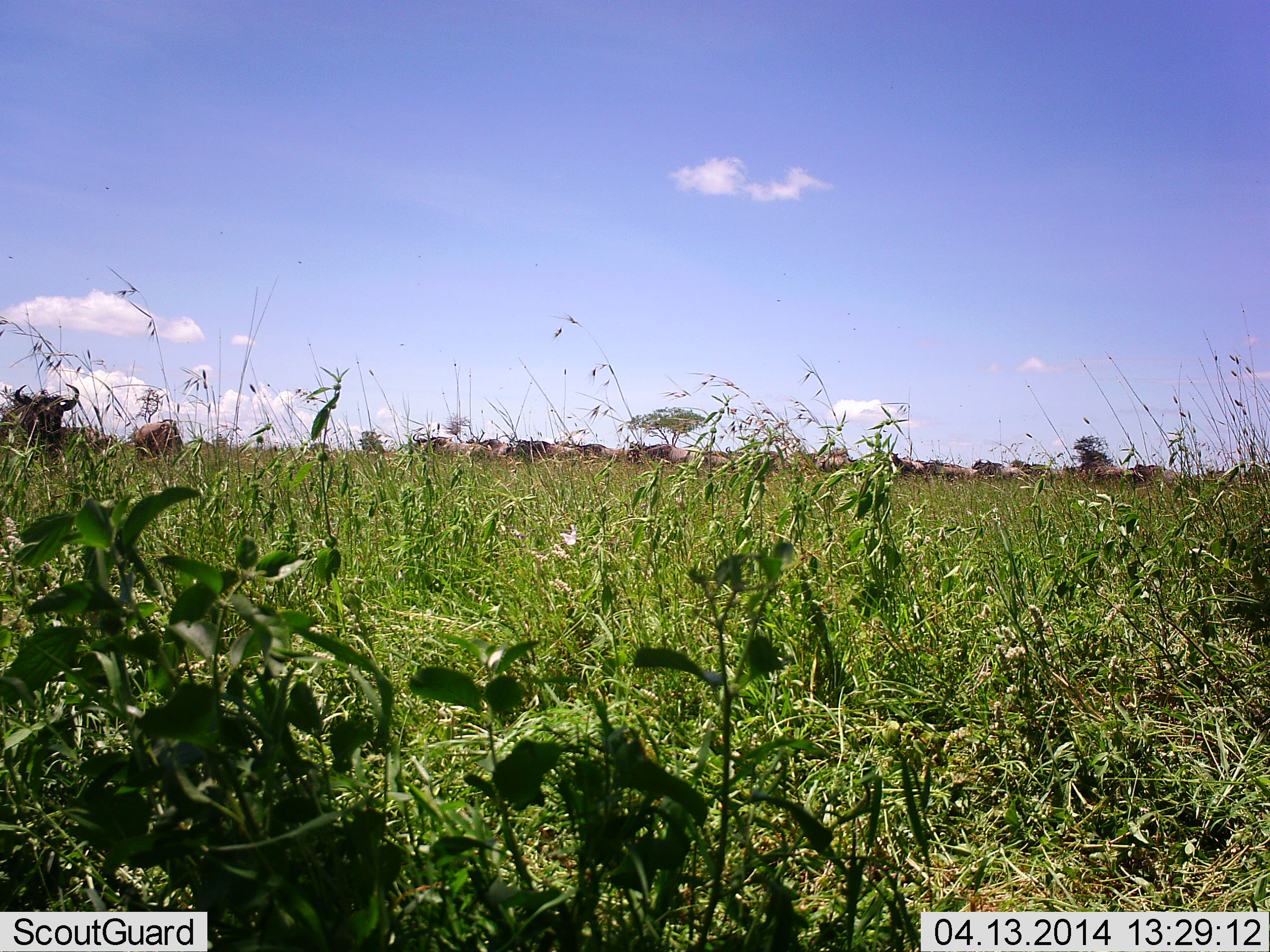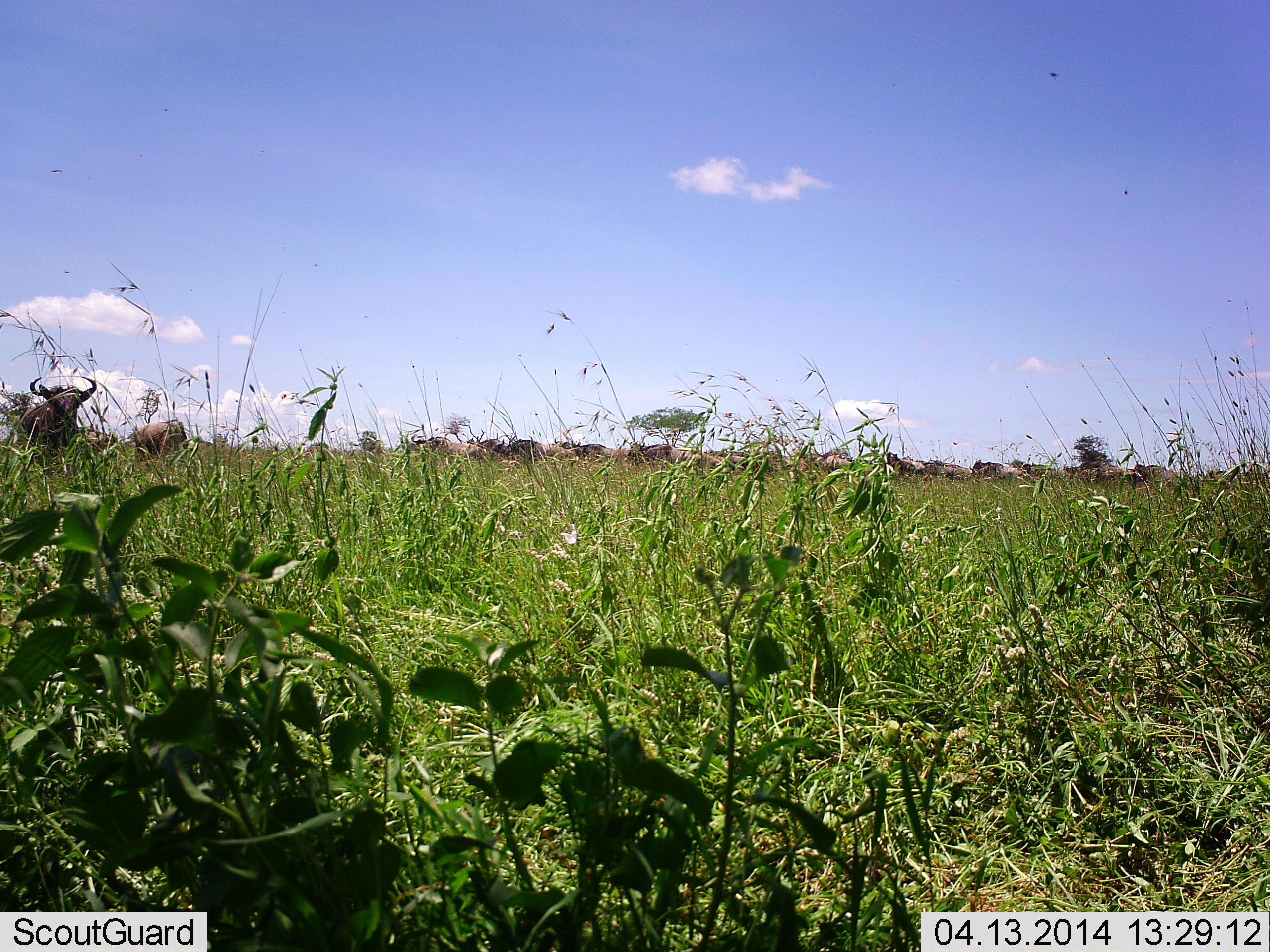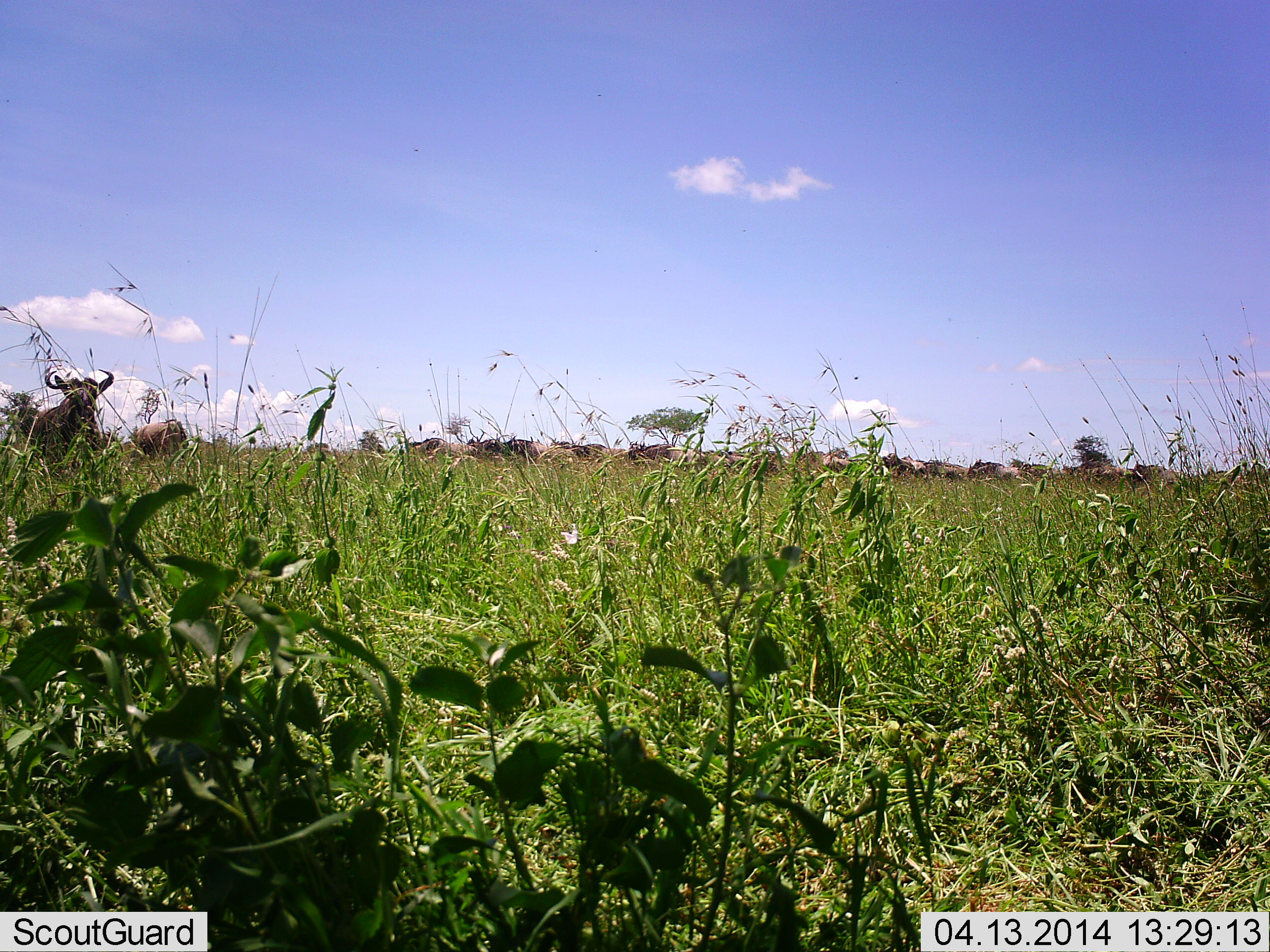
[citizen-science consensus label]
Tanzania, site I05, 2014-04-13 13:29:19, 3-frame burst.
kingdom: Animalia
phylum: Chordata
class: Mammalia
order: Artiodactyla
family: Bovidae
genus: Connochaetes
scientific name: Connochaetes taurinus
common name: blue wildebeest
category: wildebeest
Wildebeest (blue wildebeest) (Connochaetes taurinus), count 11-50. Behavior (volunteer vote fractions): standing 73%, resting 9%, moving 55%, interacting 0%. Young present (vote fraction): 0%. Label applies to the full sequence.